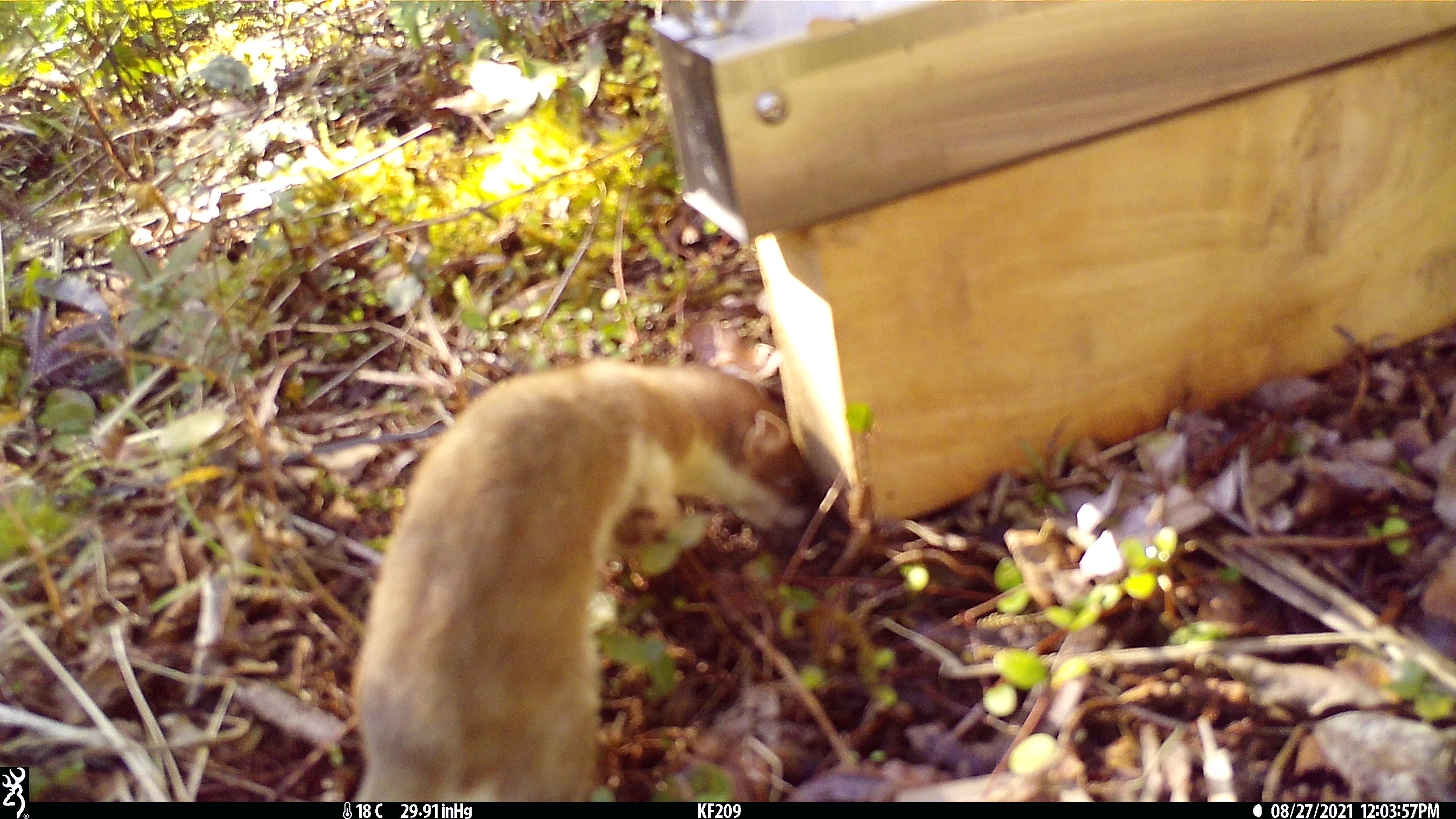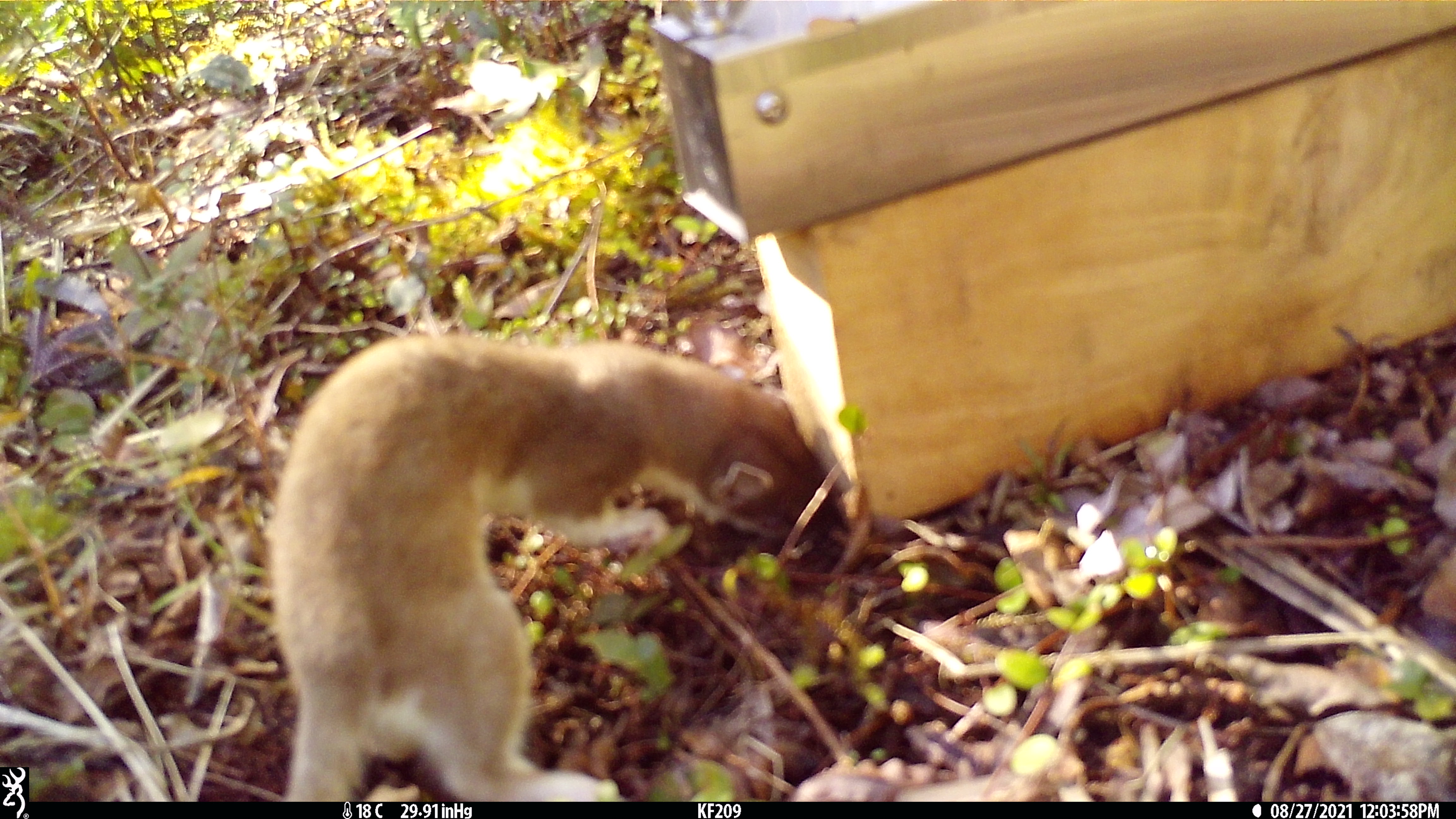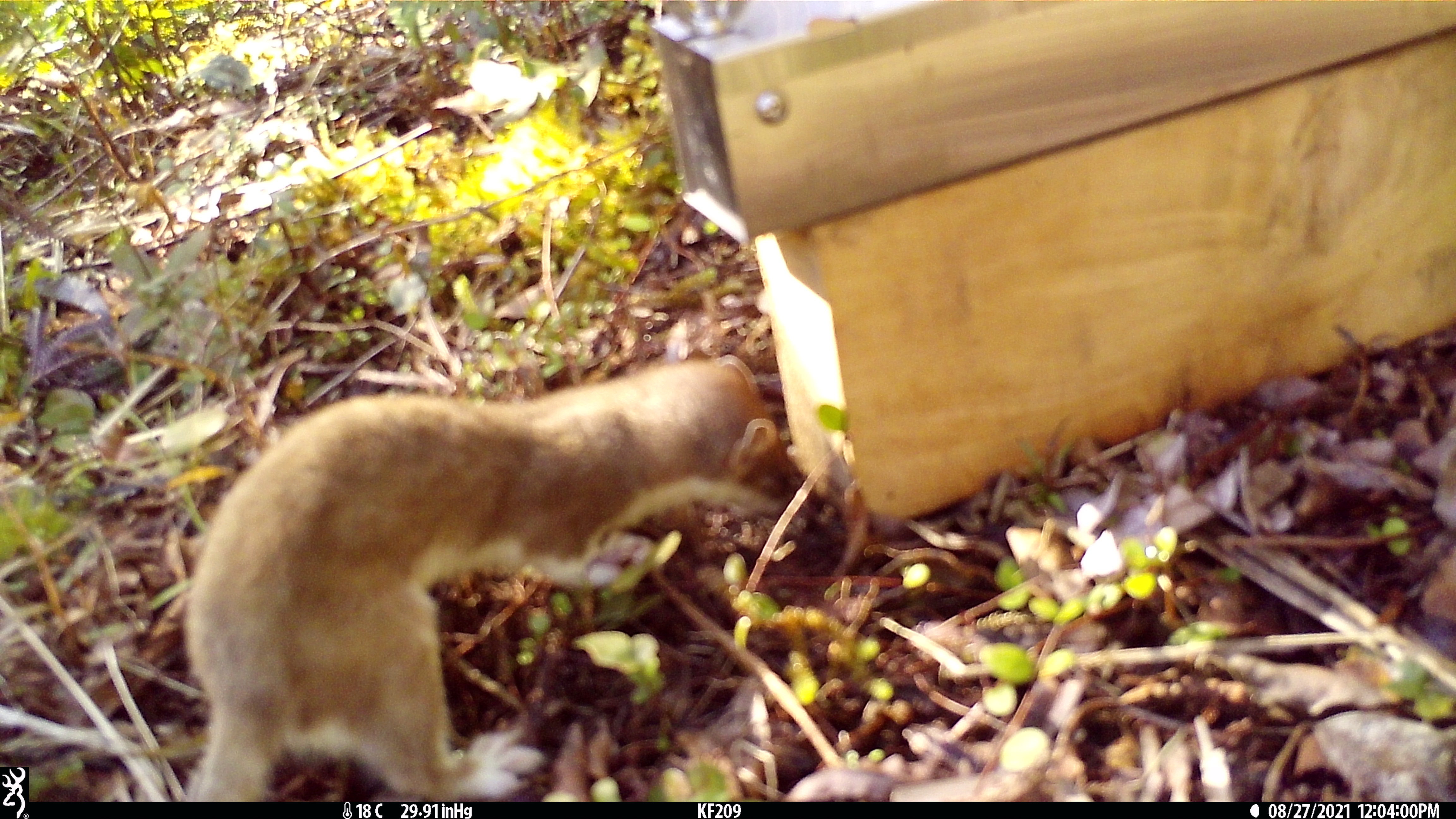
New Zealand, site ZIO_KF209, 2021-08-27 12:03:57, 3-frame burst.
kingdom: Animalia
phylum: Chordata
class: Mammalia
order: Carnivora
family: Mustelidae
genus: Mustela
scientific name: Mustela erminea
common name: stoat